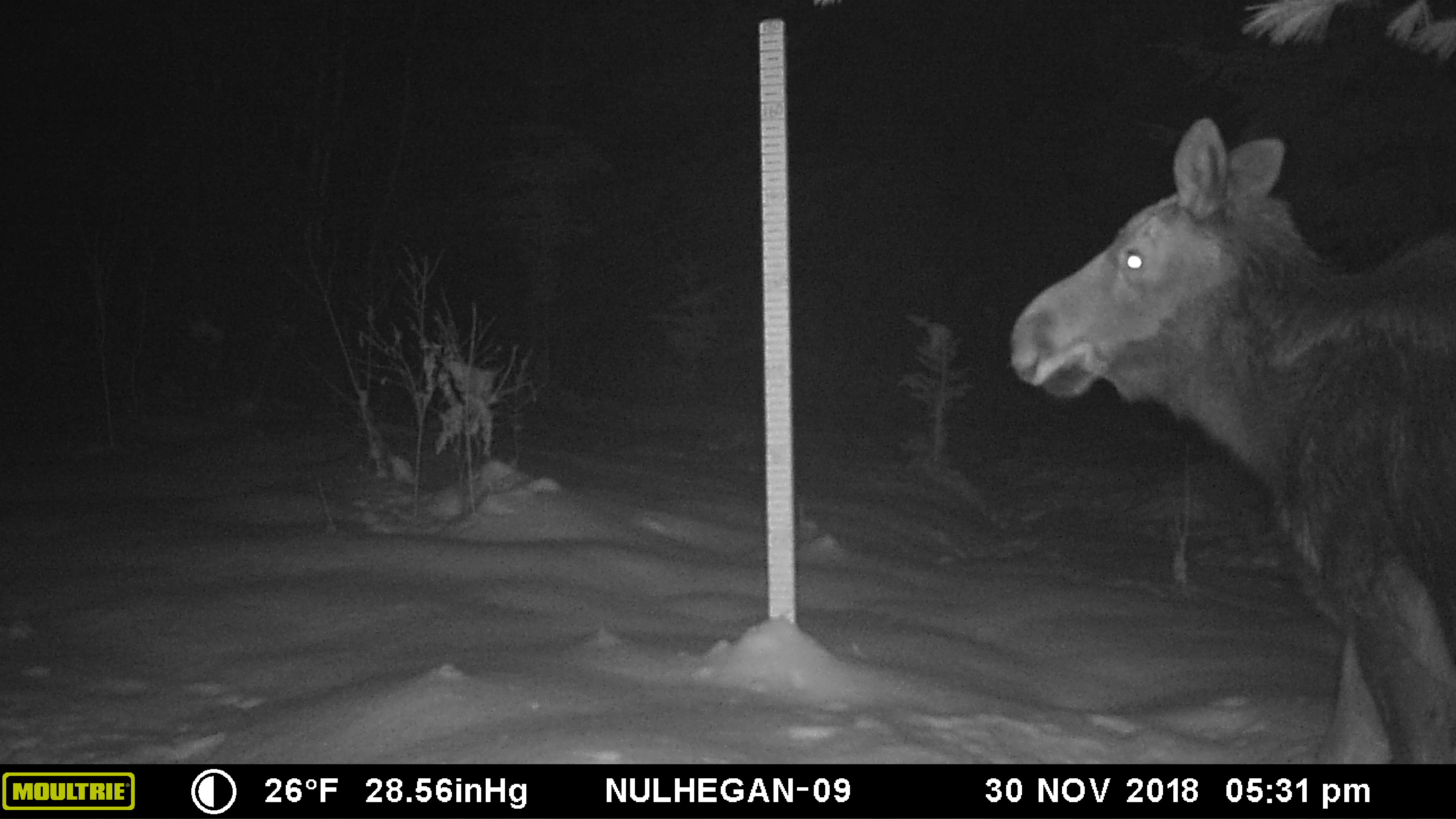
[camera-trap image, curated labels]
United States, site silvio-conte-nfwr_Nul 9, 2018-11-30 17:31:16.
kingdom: Animalia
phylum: Chordata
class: Mammalia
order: Artiodactyla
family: Cervidae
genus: Alces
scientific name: Alces alces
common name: moose